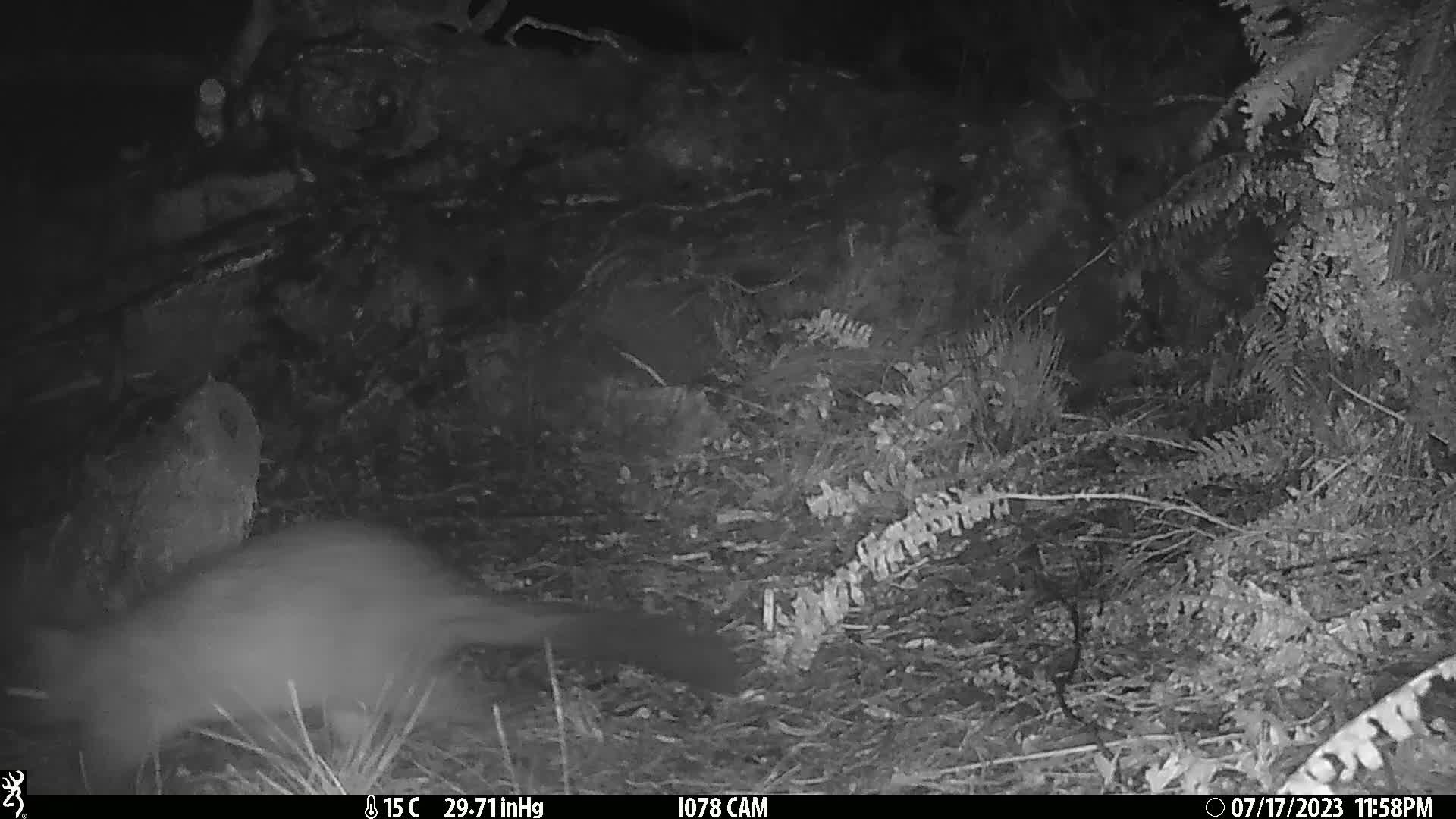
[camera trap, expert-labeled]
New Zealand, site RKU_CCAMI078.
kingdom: Animalia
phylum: Chordata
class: Mammalia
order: Diprotodontia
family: Phalangeridae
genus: Trichosurus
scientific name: Trichosurus vulpecula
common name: common brushtail possum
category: possum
Possum (common brushtail possum) (Trichosurus vulpecula).